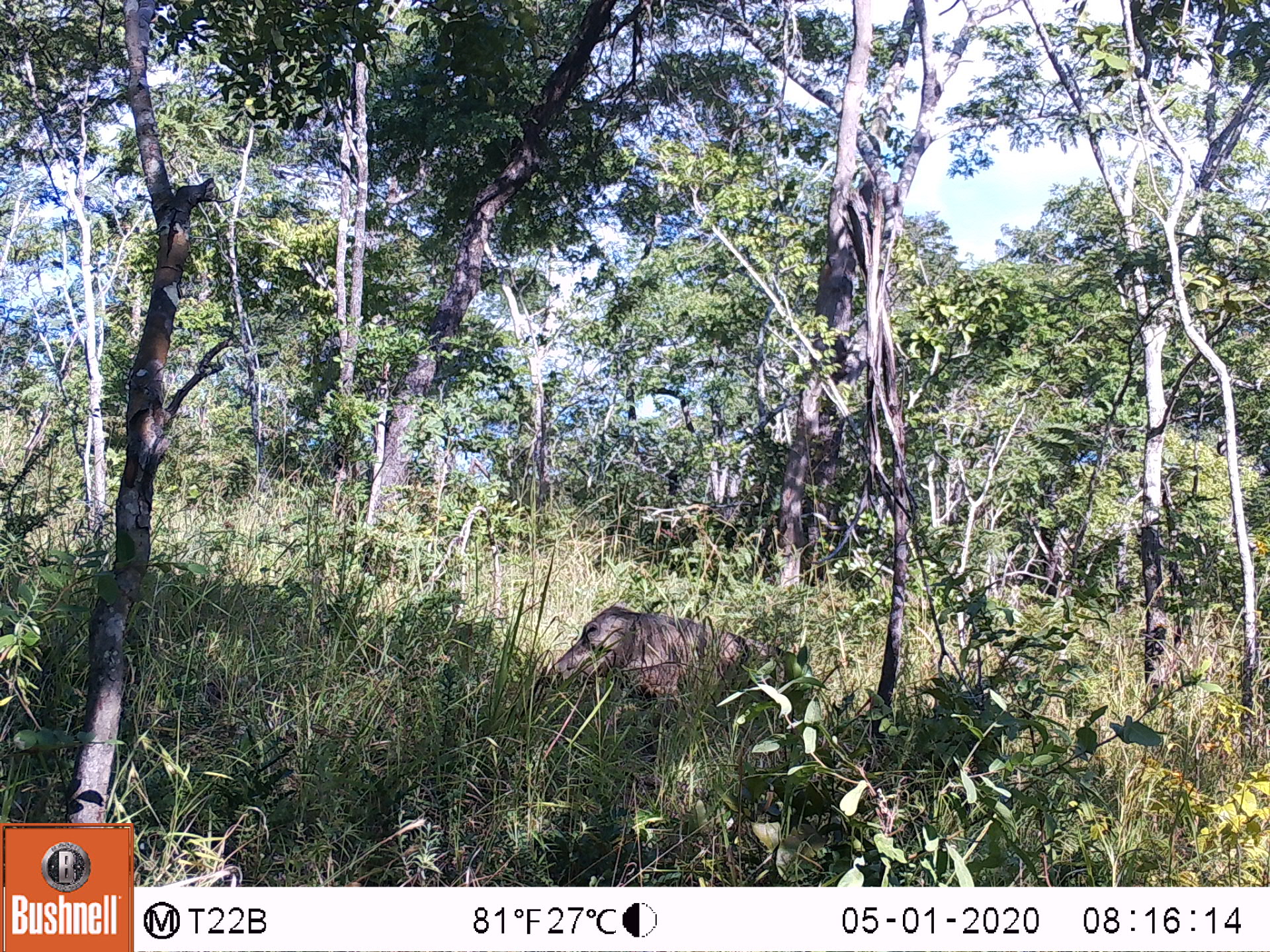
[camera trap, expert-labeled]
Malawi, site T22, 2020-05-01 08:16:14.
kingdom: Animalia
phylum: Chordata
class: Mammalia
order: Artiodactyla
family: Suidae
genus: Phacochoerus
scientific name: Phacochoerus africanus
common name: common warthog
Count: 1.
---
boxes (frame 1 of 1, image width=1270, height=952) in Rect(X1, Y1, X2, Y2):
common warthog: Rect(536, 601, 750, 708)